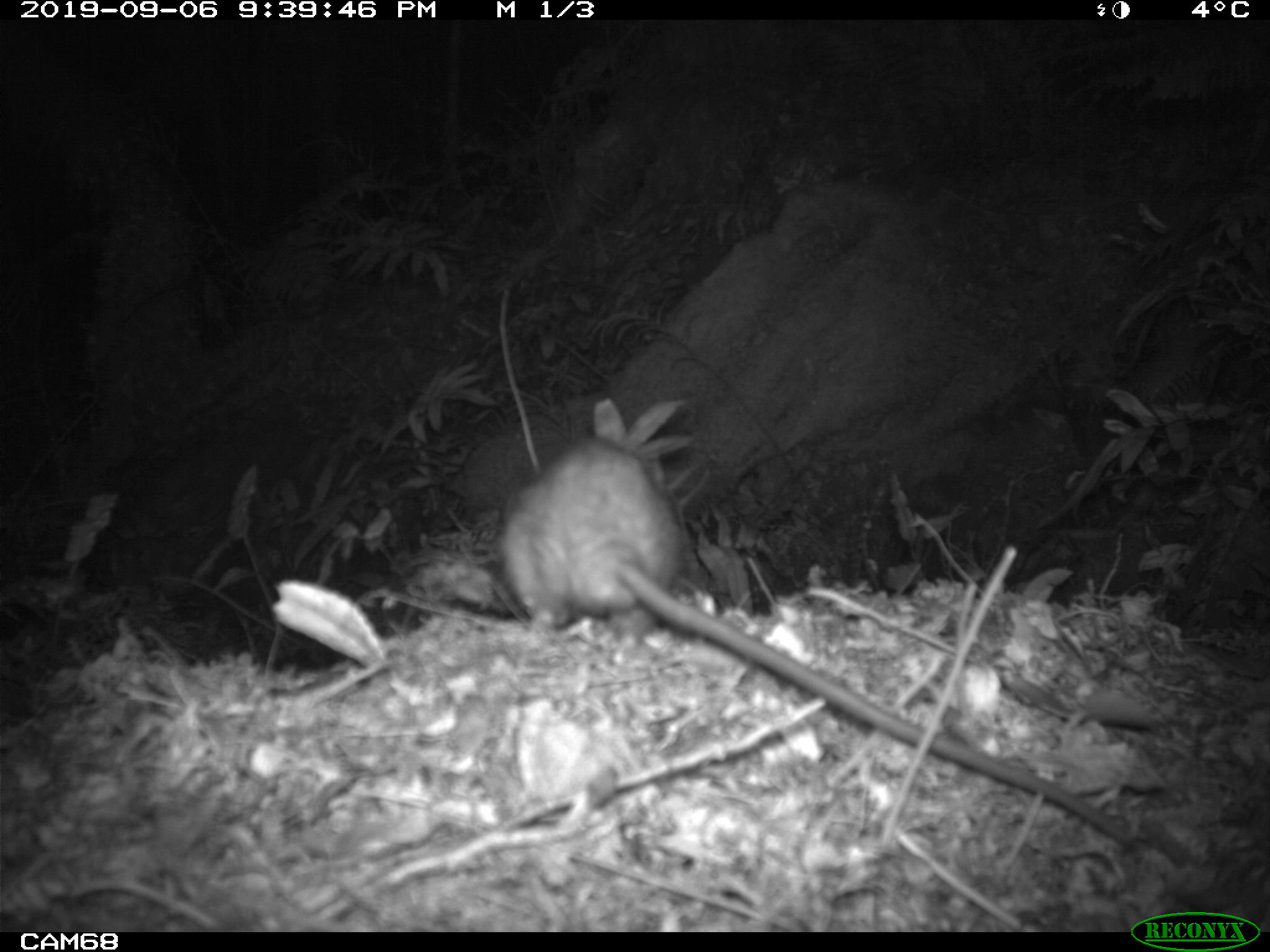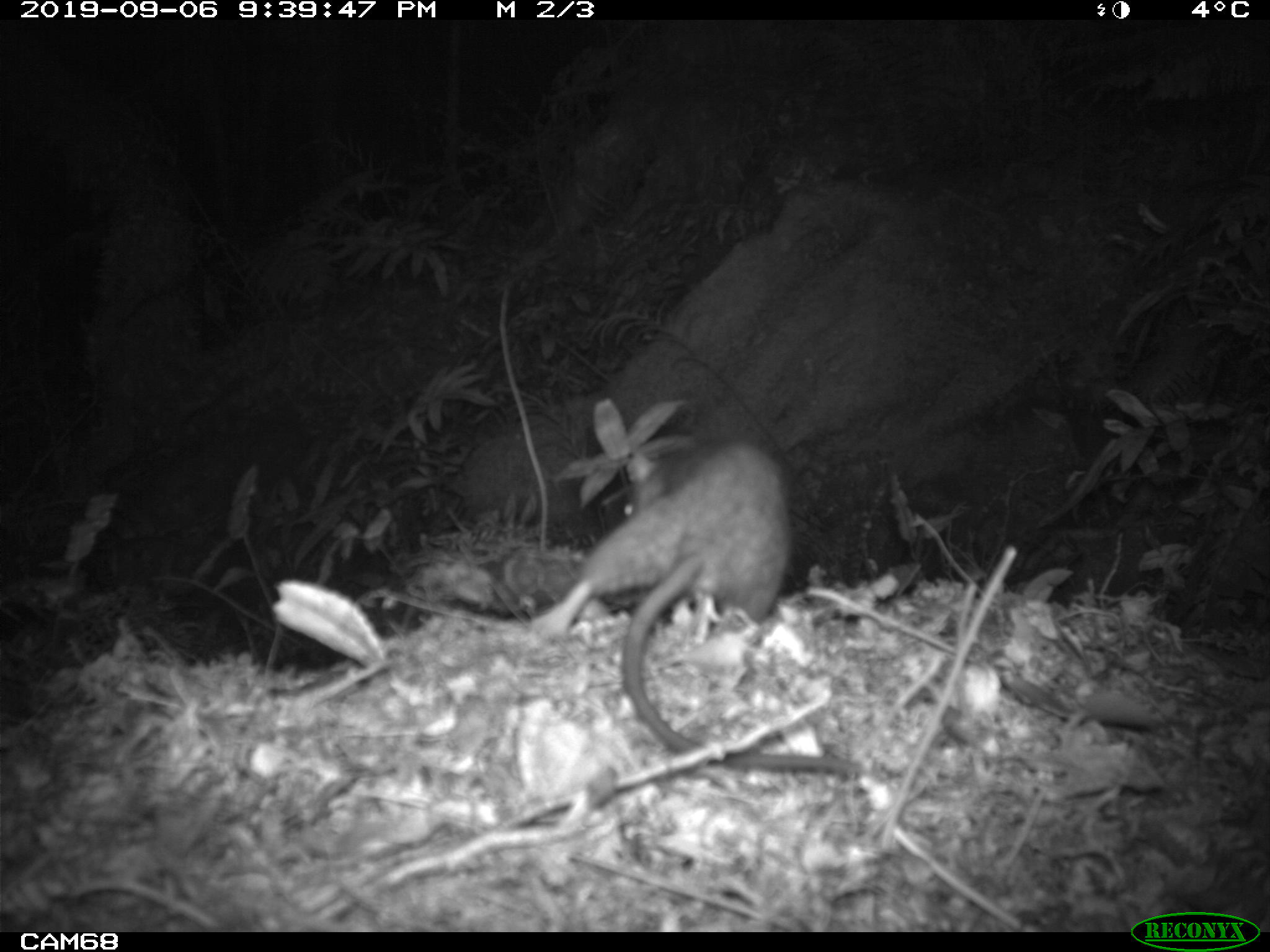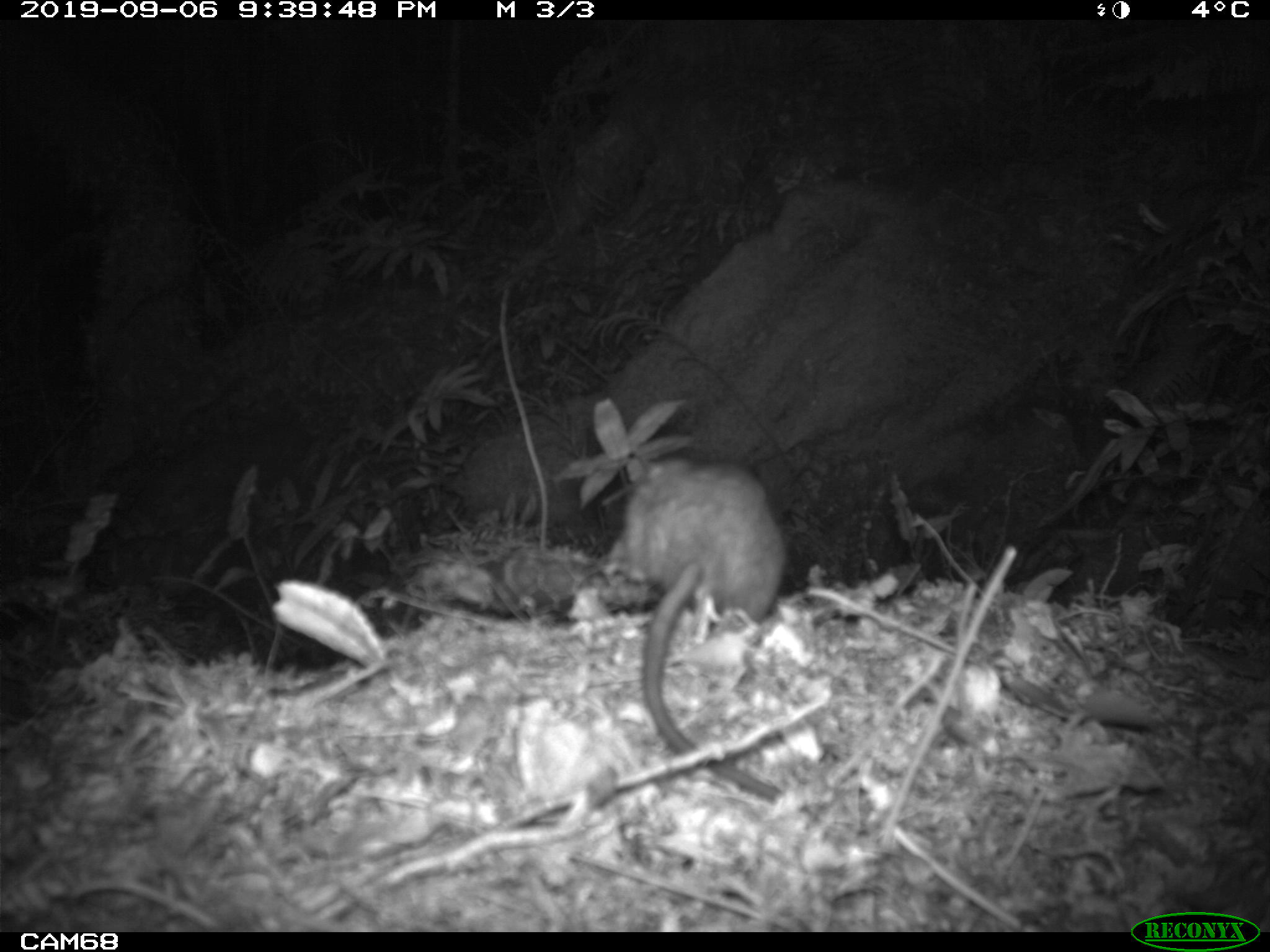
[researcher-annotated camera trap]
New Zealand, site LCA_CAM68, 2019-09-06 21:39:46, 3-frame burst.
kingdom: Animalia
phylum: Chordata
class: Mammalia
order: Rodentia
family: Muridae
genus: Rattus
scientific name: Rattus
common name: rat